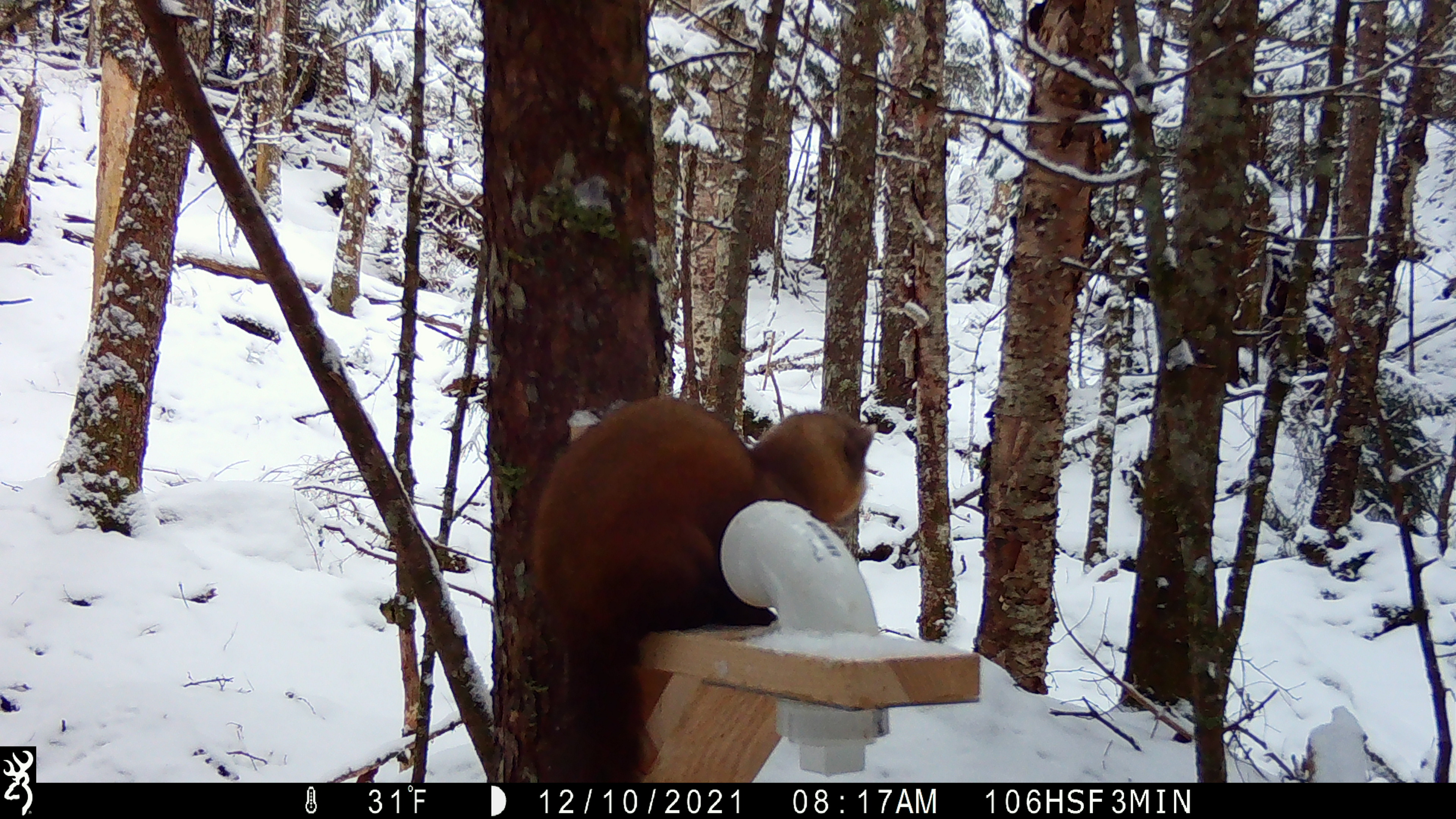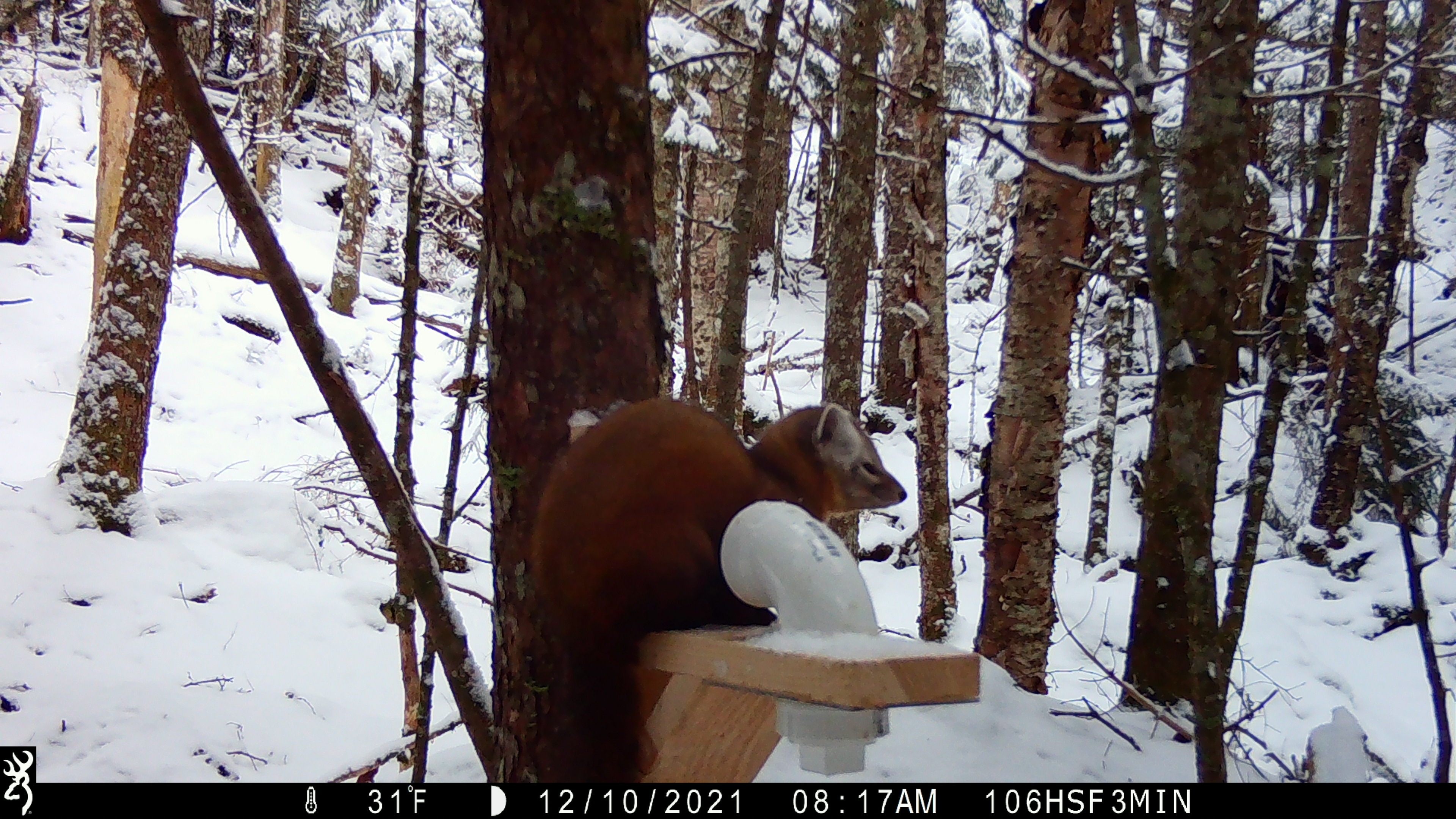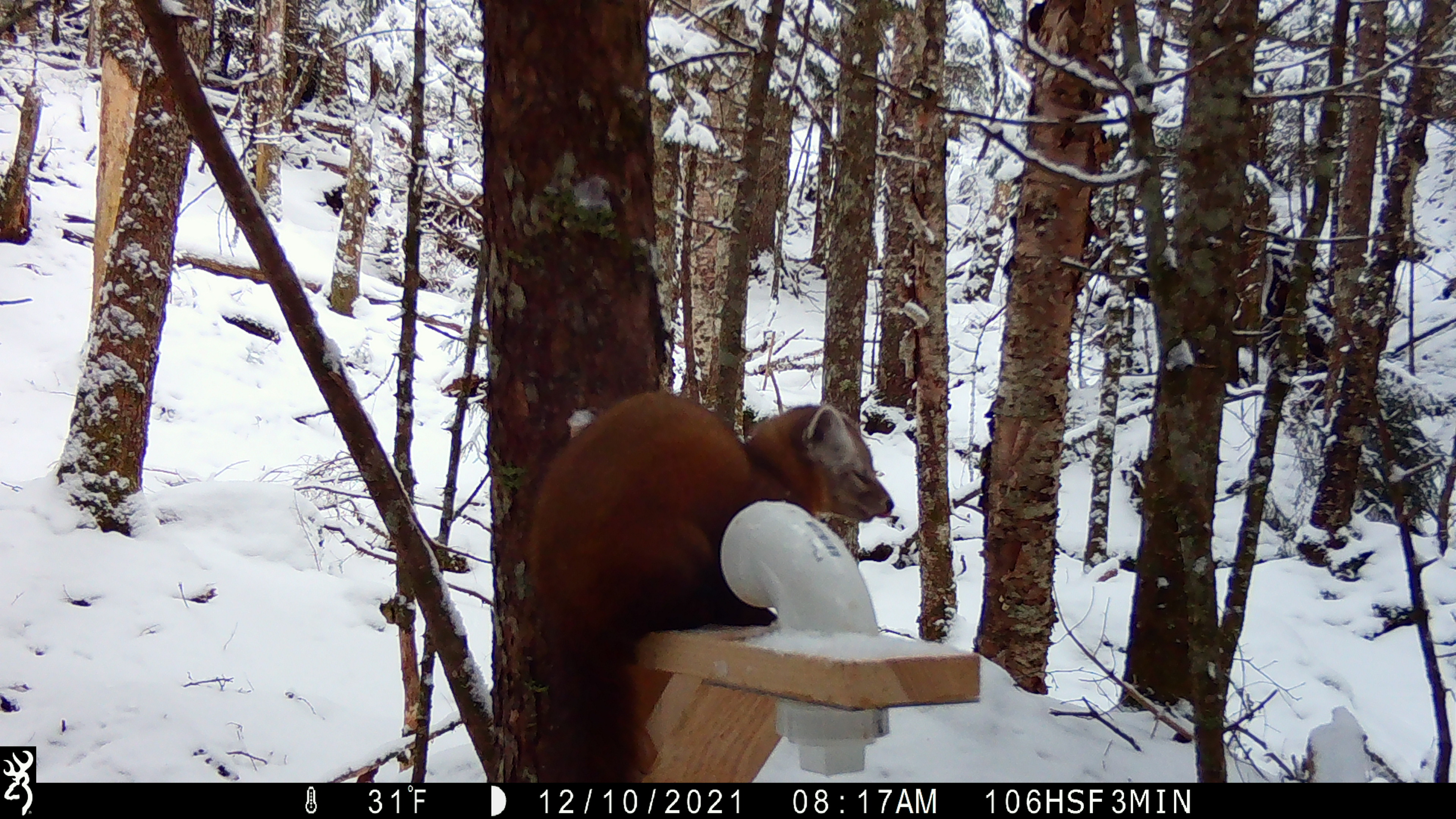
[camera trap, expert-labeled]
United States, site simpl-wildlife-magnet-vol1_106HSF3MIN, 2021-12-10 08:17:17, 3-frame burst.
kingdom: Animalia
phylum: Chordata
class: Mammalia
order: Carnivora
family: Mustelidae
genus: Martes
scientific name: Martes americana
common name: american marten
American marten (Martes americana).